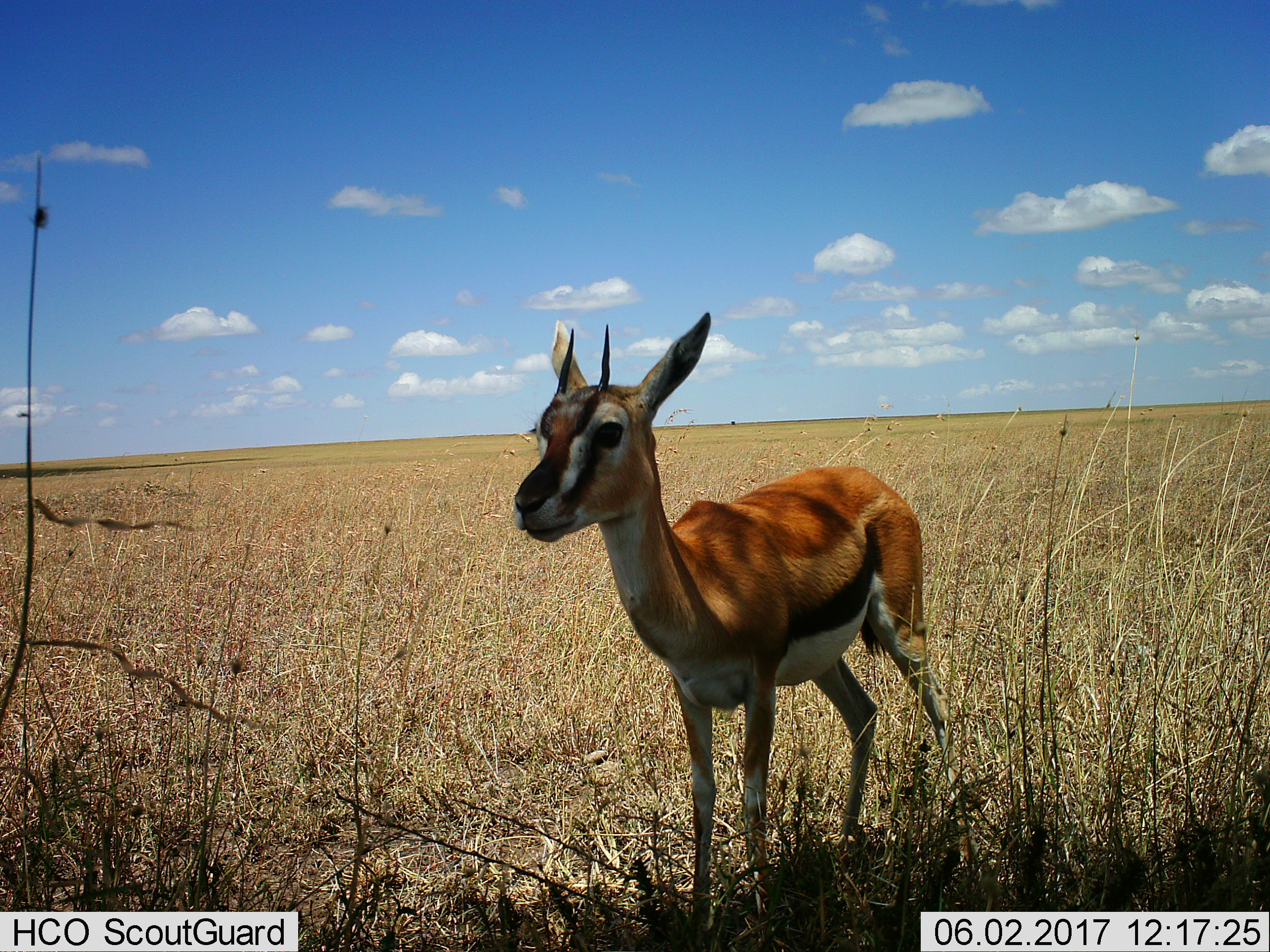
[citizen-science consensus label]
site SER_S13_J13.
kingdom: Animalia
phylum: Chordata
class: Mammalia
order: Artiodactyla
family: Bovidae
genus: Eudorcas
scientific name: Eudorcas thomsonii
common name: thomson's gazelle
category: gazellethomsons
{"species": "gazellethomsons (thomson's gazelle) (Eudorcas thomsonii)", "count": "1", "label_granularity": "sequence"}